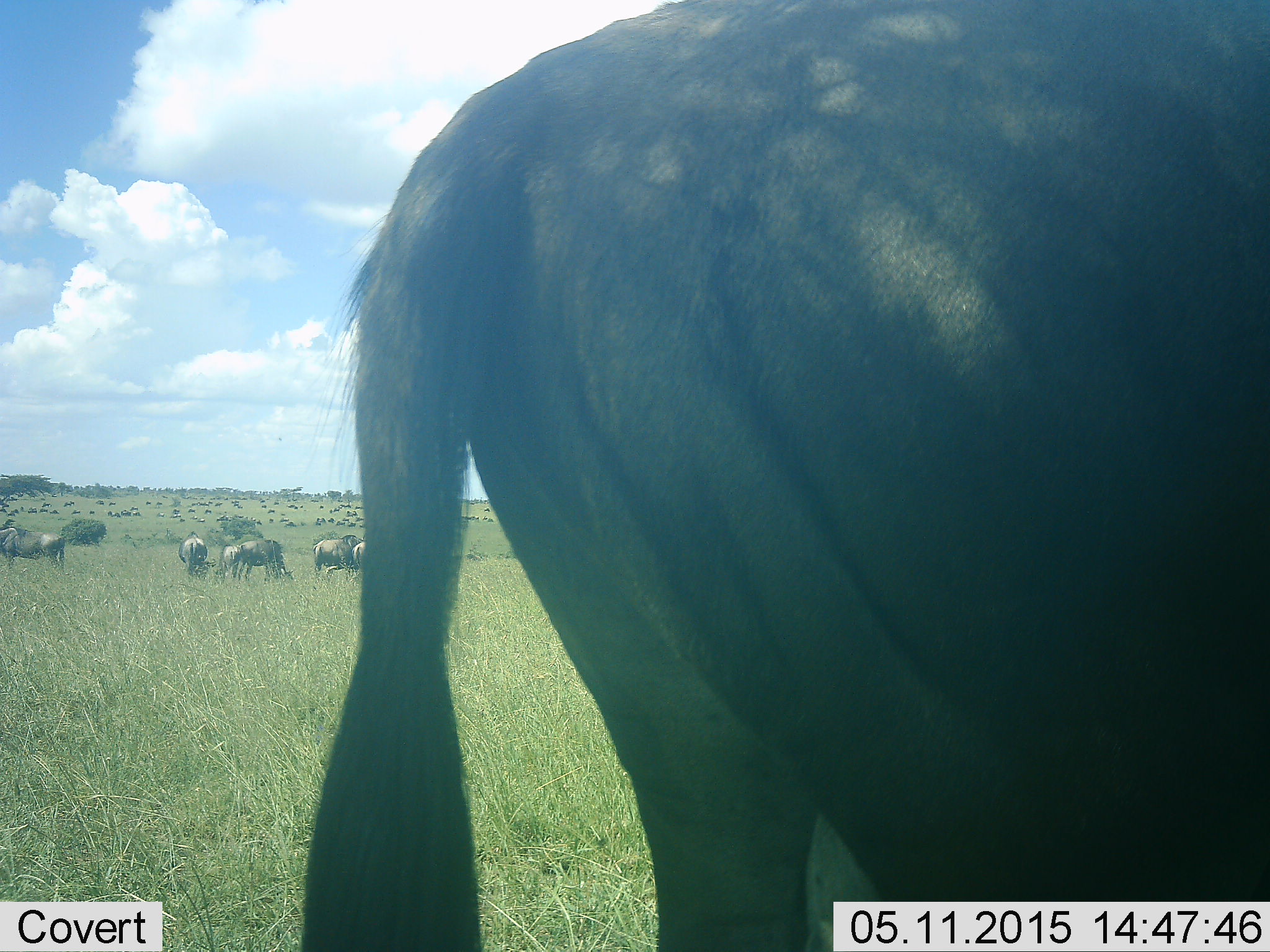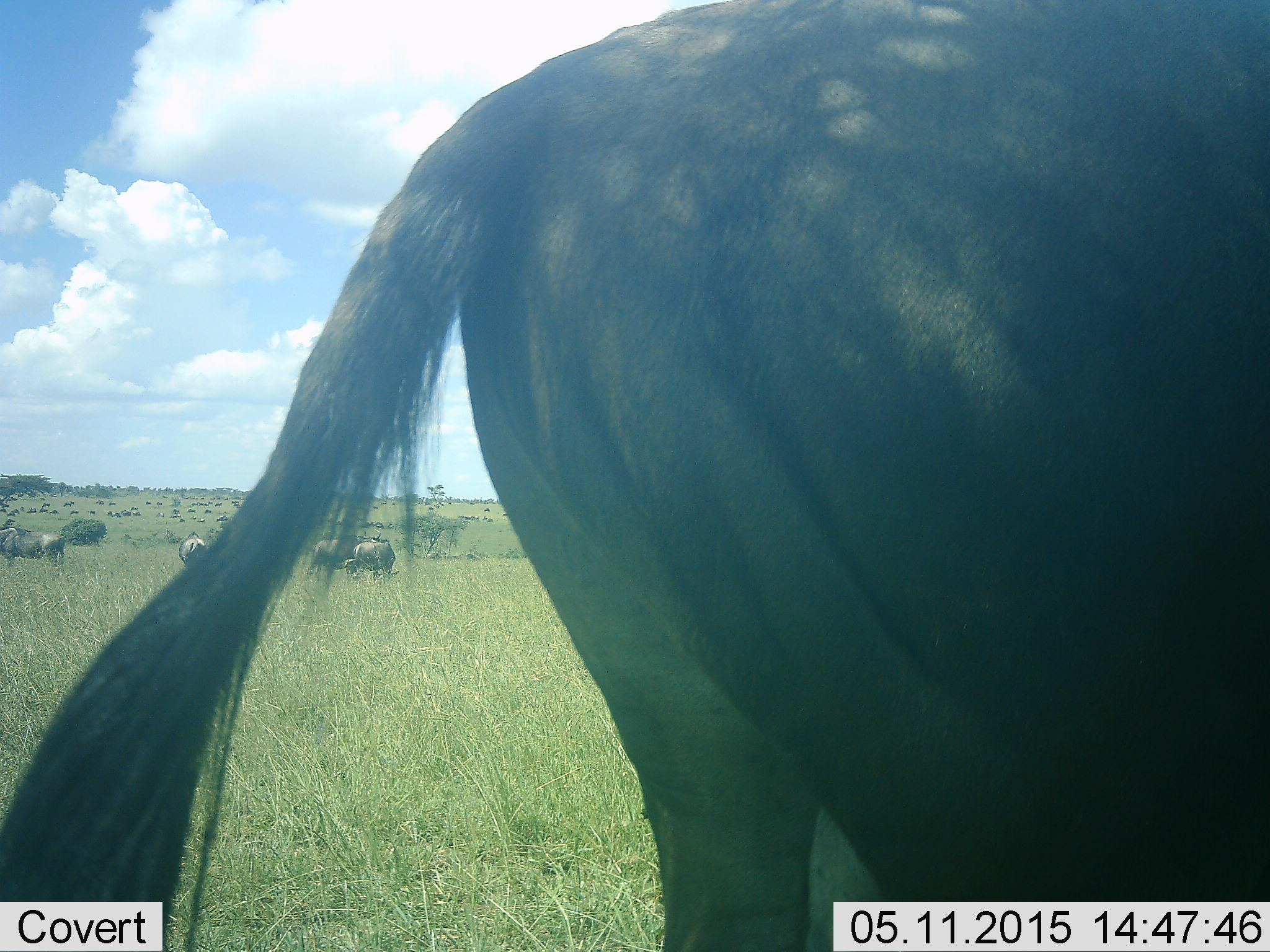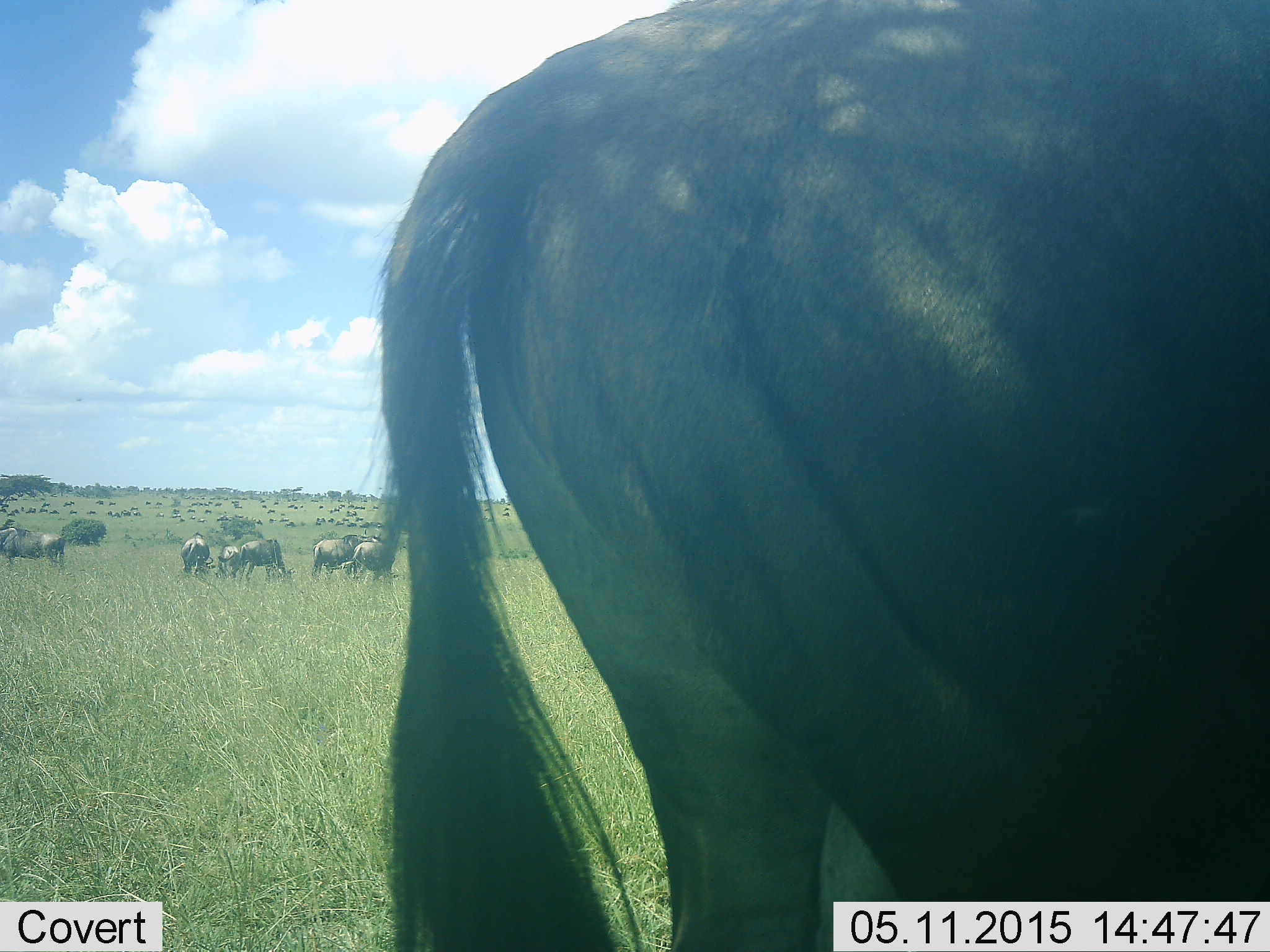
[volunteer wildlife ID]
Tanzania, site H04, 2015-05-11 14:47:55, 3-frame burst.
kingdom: Animalia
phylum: Chordata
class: Mammalia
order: Artiodactyla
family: Bovidae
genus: Connochaetes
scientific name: Connochaetes taurinus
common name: blue wildebeest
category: wildebeest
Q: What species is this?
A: Wildebeest (blue wildebeest) (Connochaetes taurinus).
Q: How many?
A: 7.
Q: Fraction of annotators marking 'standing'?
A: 64%.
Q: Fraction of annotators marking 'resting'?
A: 9%.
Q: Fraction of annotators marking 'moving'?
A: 18%.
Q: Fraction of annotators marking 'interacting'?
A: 9%.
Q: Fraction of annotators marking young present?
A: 0%.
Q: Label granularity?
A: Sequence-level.